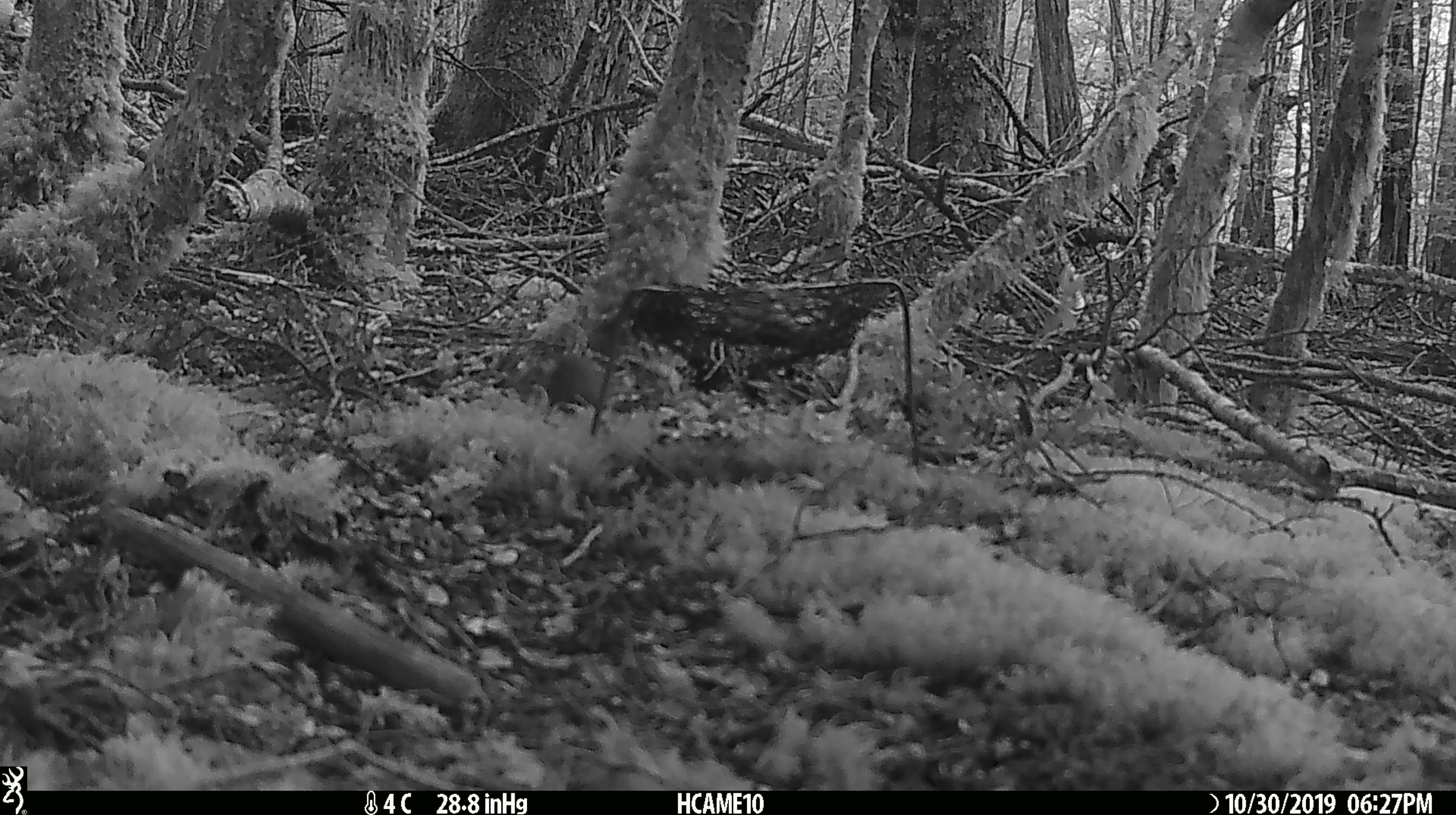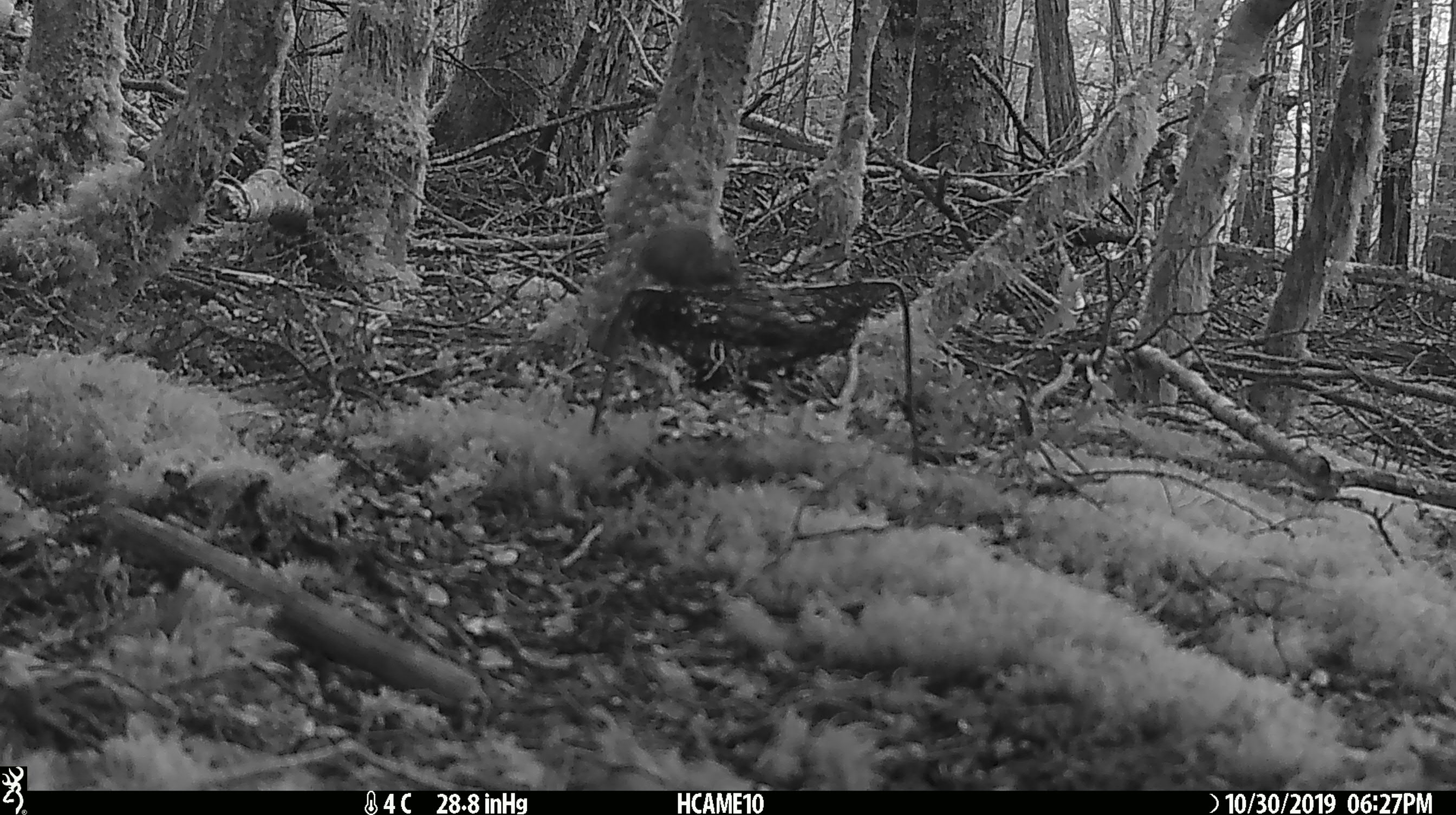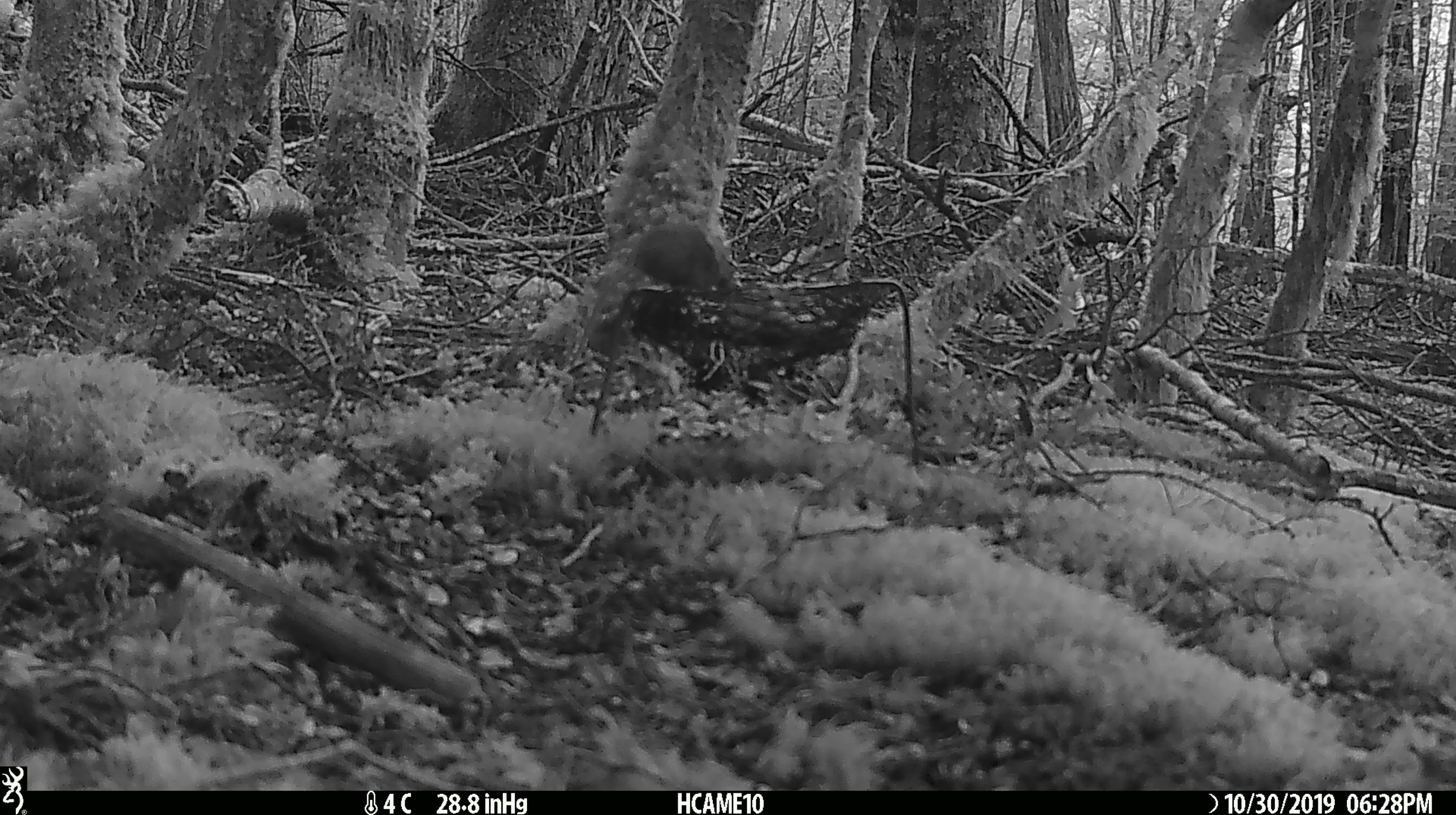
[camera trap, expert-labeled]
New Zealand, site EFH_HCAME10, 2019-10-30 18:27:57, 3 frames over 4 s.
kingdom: Animalia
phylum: Chordata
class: Mammalia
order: Rodentia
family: Muridae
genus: Mus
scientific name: Mus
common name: mouse